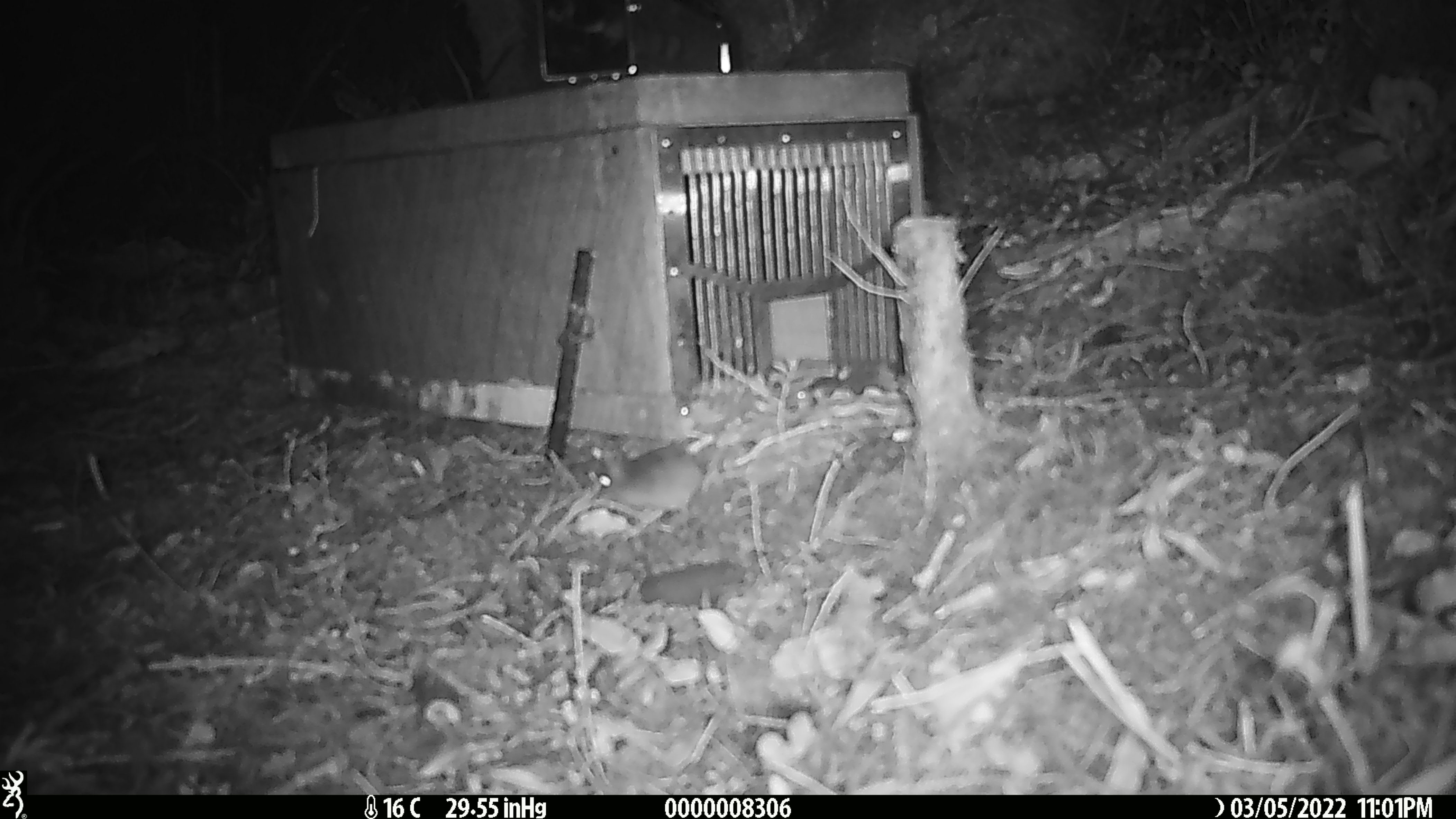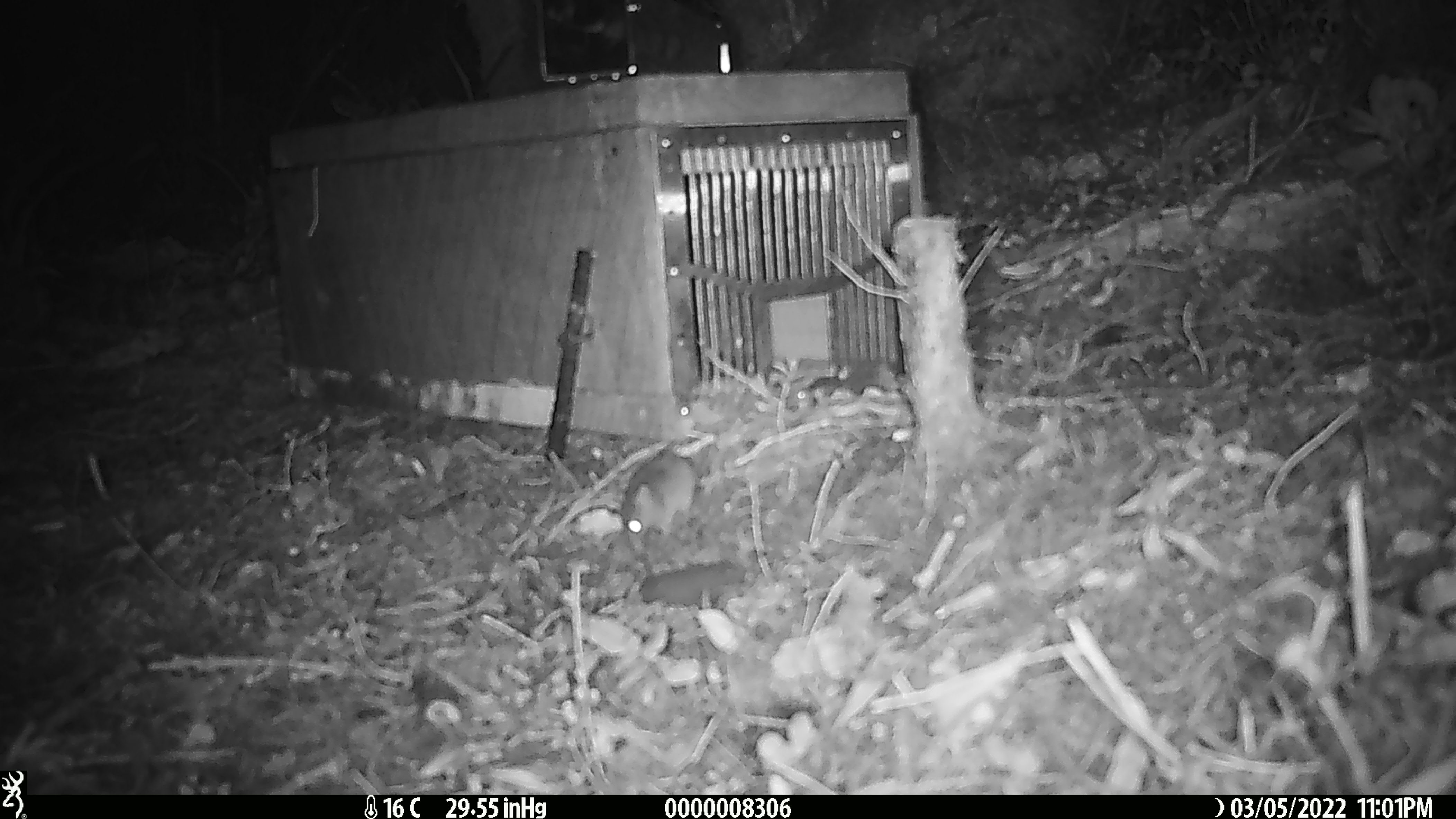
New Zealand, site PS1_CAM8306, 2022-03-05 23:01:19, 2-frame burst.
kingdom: Animalia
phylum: Chordata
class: Mammalia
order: Rodentia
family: Muridae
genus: Mus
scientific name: Mus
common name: mouse